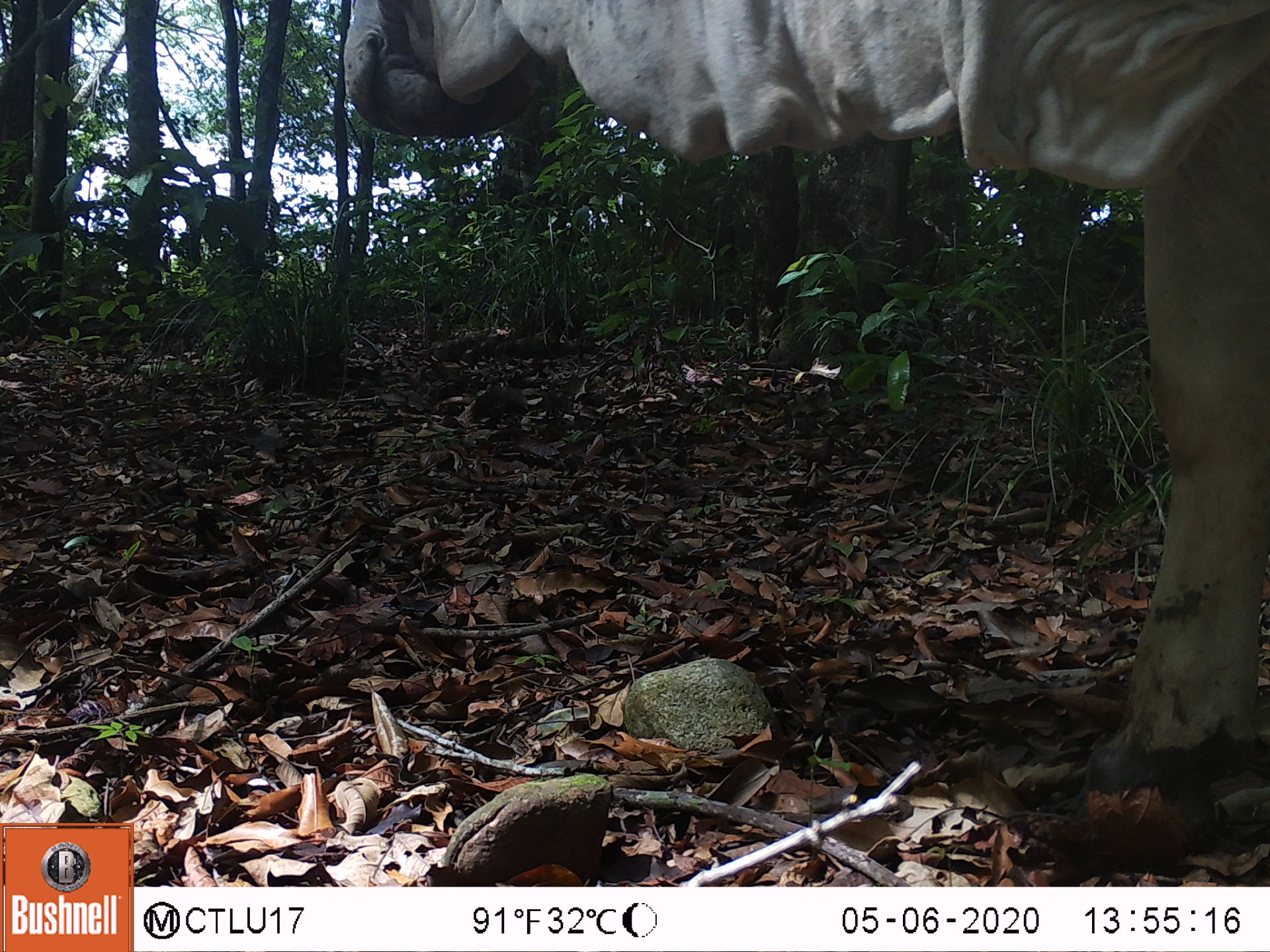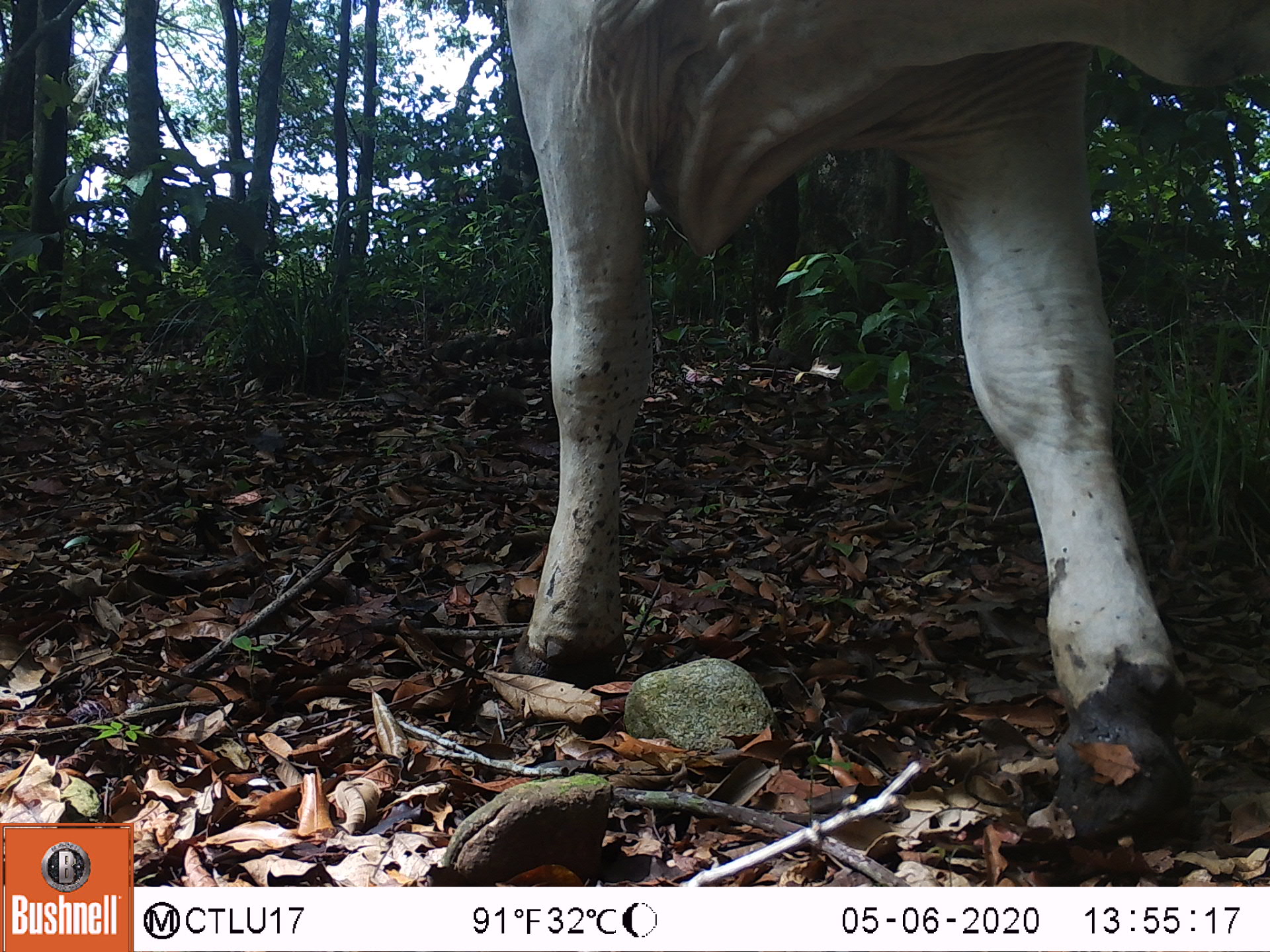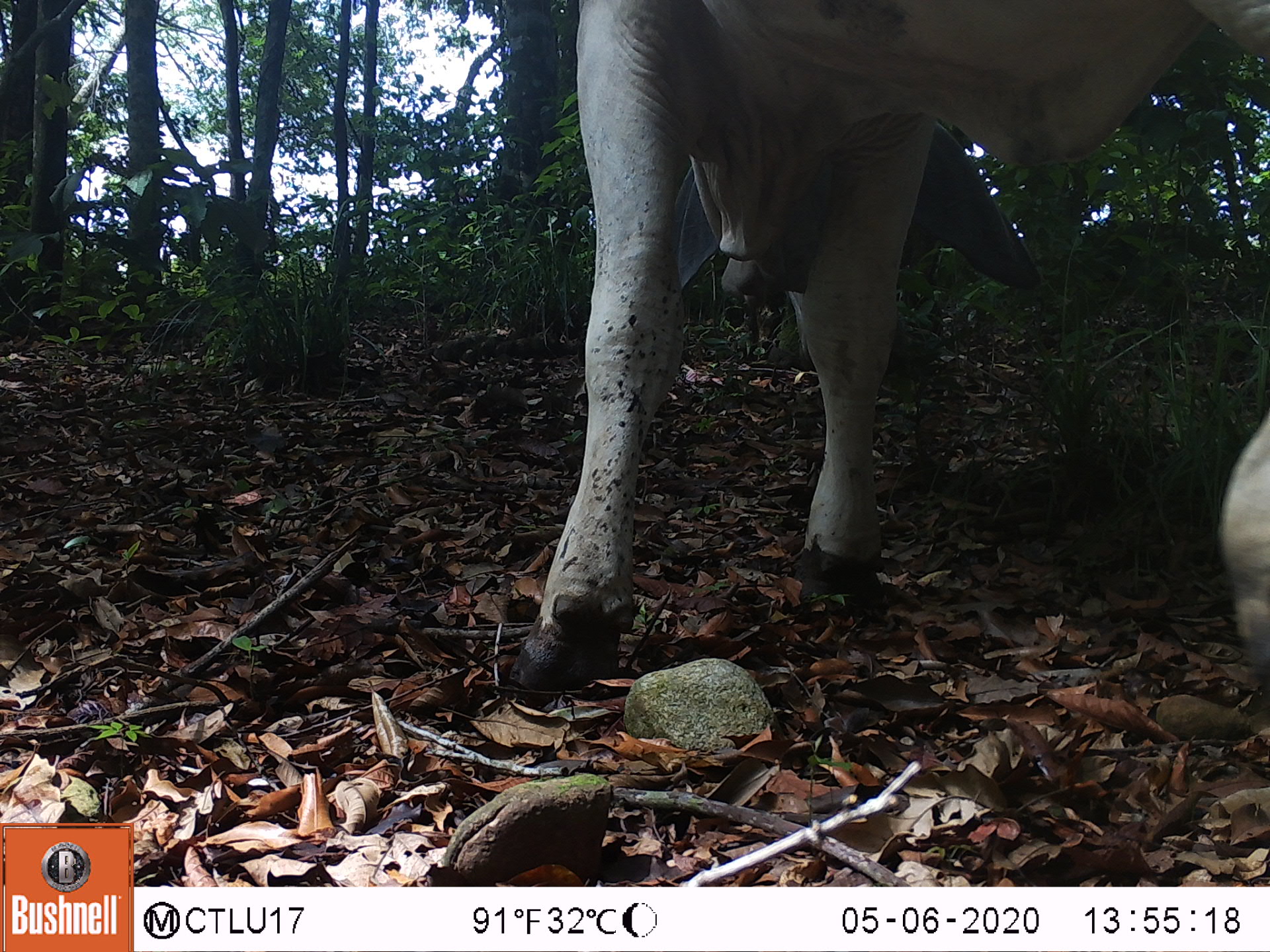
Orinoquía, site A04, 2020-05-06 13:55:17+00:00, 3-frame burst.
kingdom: Animalia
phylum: Chordata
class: Mammalia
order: Artiodactyla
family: Bovidae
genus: Bos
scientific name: Bos taurus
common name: cow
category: cattle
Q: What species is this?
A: Cattle (cow) (Bos taurus).